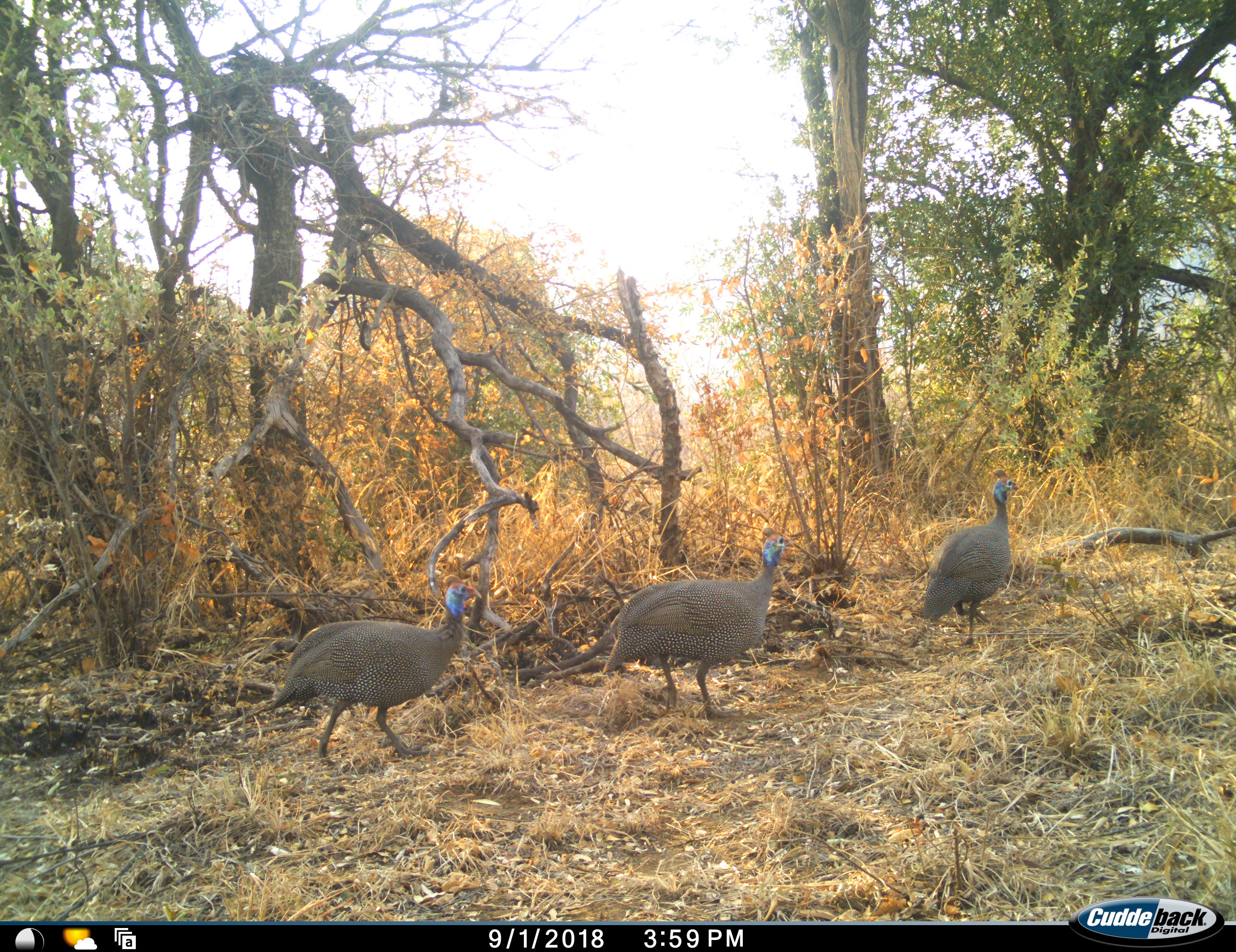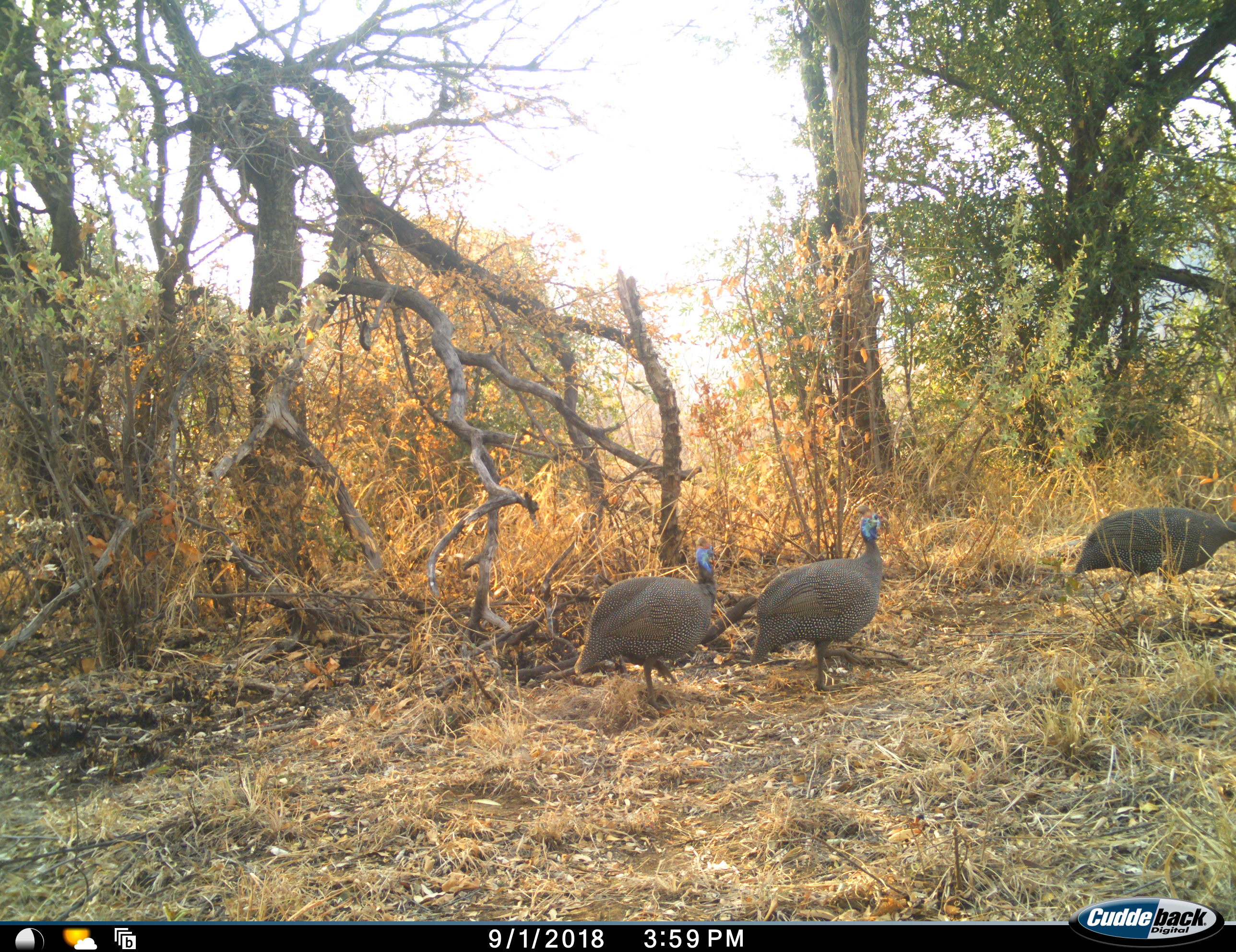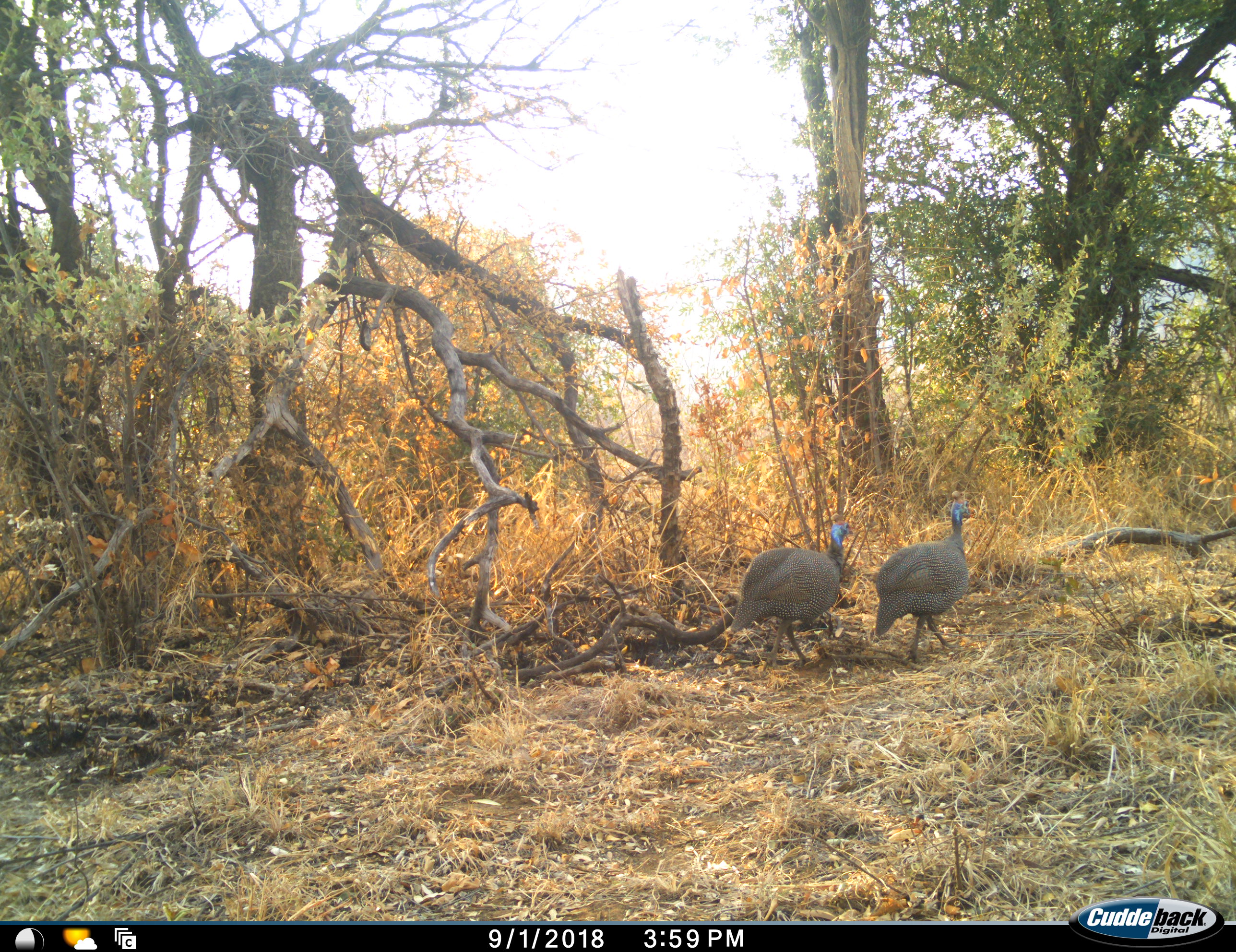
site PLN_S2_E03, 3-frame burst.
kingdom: Animalia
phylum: Chordata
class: Aves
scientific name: Aves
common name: bird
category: birdother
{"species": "birdother (bird) (Aves)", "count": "3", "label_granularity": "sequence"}